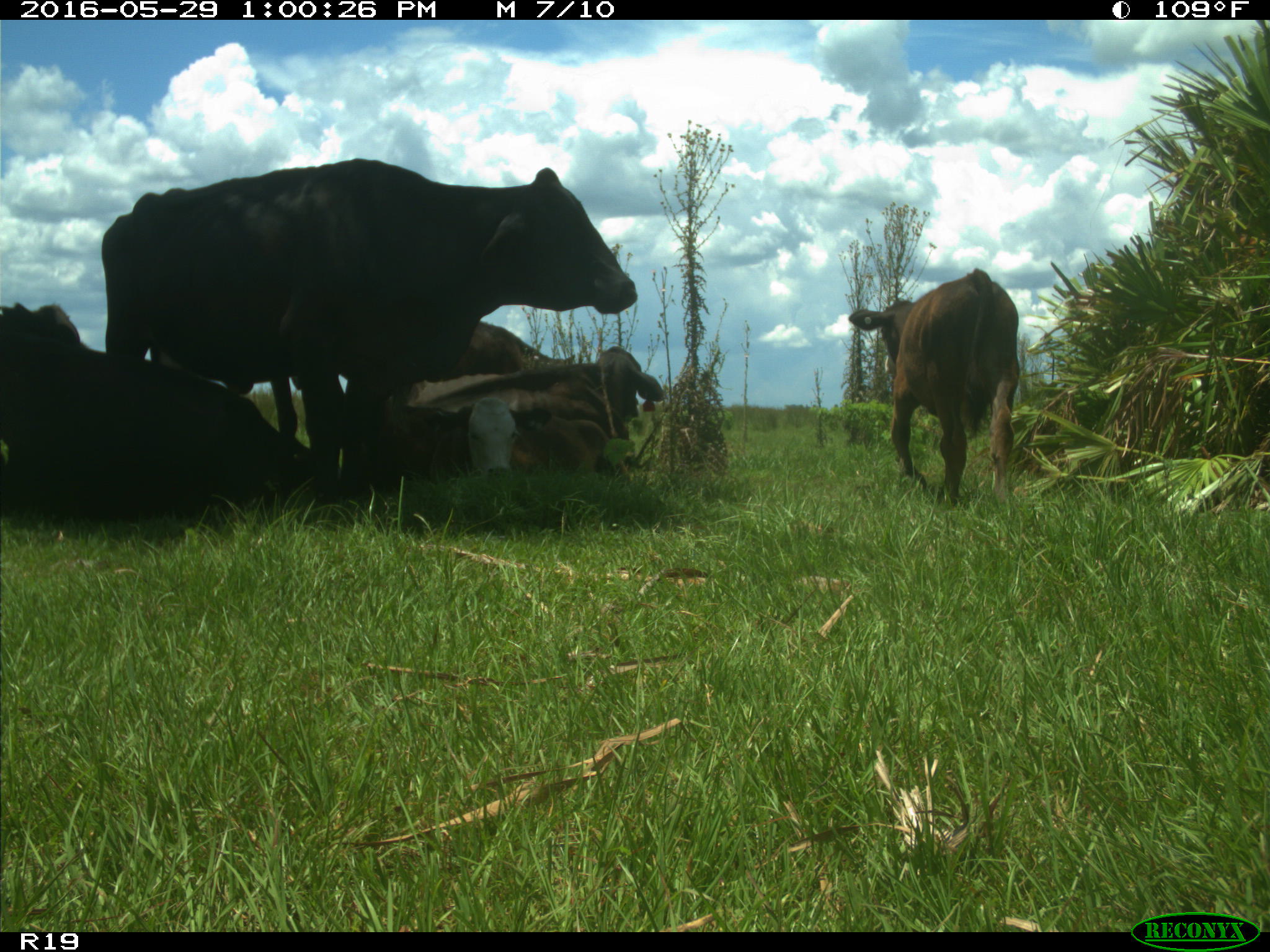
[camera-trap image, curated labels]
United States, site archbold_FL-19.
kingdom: Animalia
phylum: Chordata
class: Mammalia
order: Artiodactyla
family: Bovidae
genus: Bos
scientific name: Bos taurus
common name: domestic cow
Bos taurus (domestic cow).